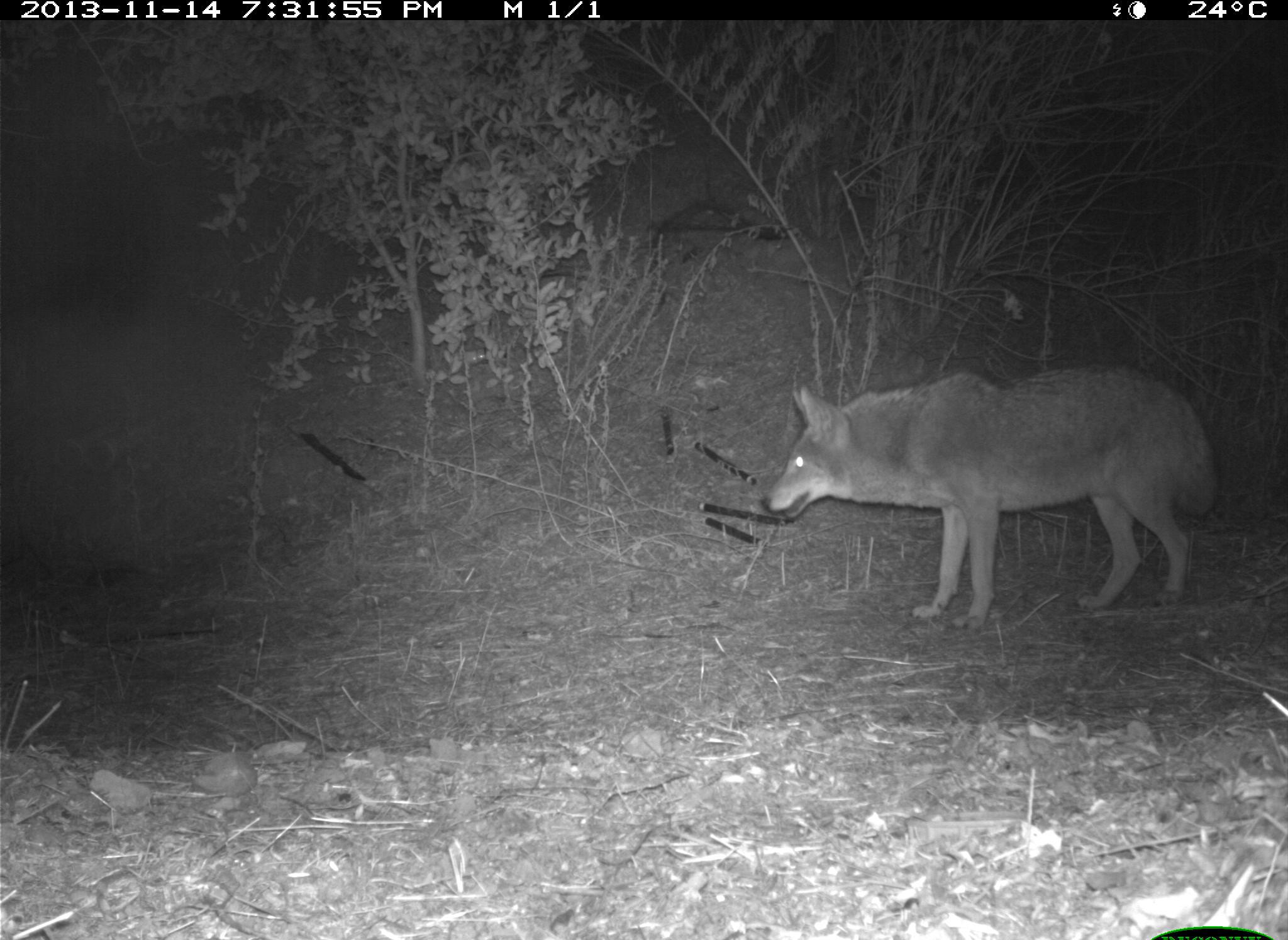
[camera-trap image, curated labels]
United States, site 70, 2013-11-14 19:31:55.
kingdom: Animalia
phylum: Chordata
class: Mammalia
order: Carnivora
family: Canidae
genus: Canis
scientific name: Canis latrans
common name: coyote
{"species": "coyote (Canis latrans)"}